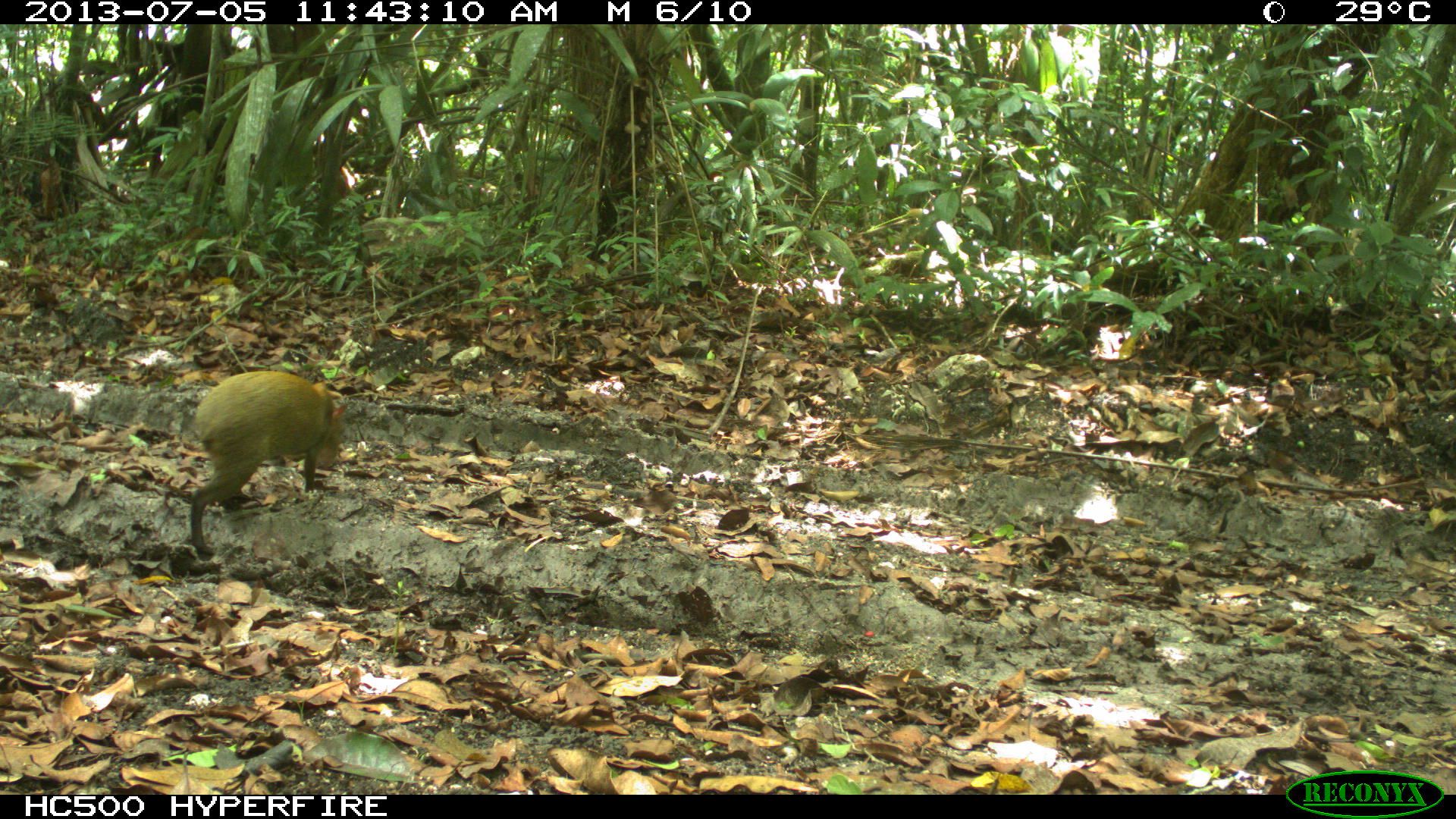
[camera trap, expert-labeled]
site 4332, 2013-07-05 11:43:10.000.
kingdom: Animalia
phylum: Chordata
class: Mammalia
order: Rodentia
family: Dasyproctidae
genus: Dasyprocta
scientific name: Dasyprocta punctata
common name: central american agouti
Dasyprocta punctata (central american agouti), count 1.